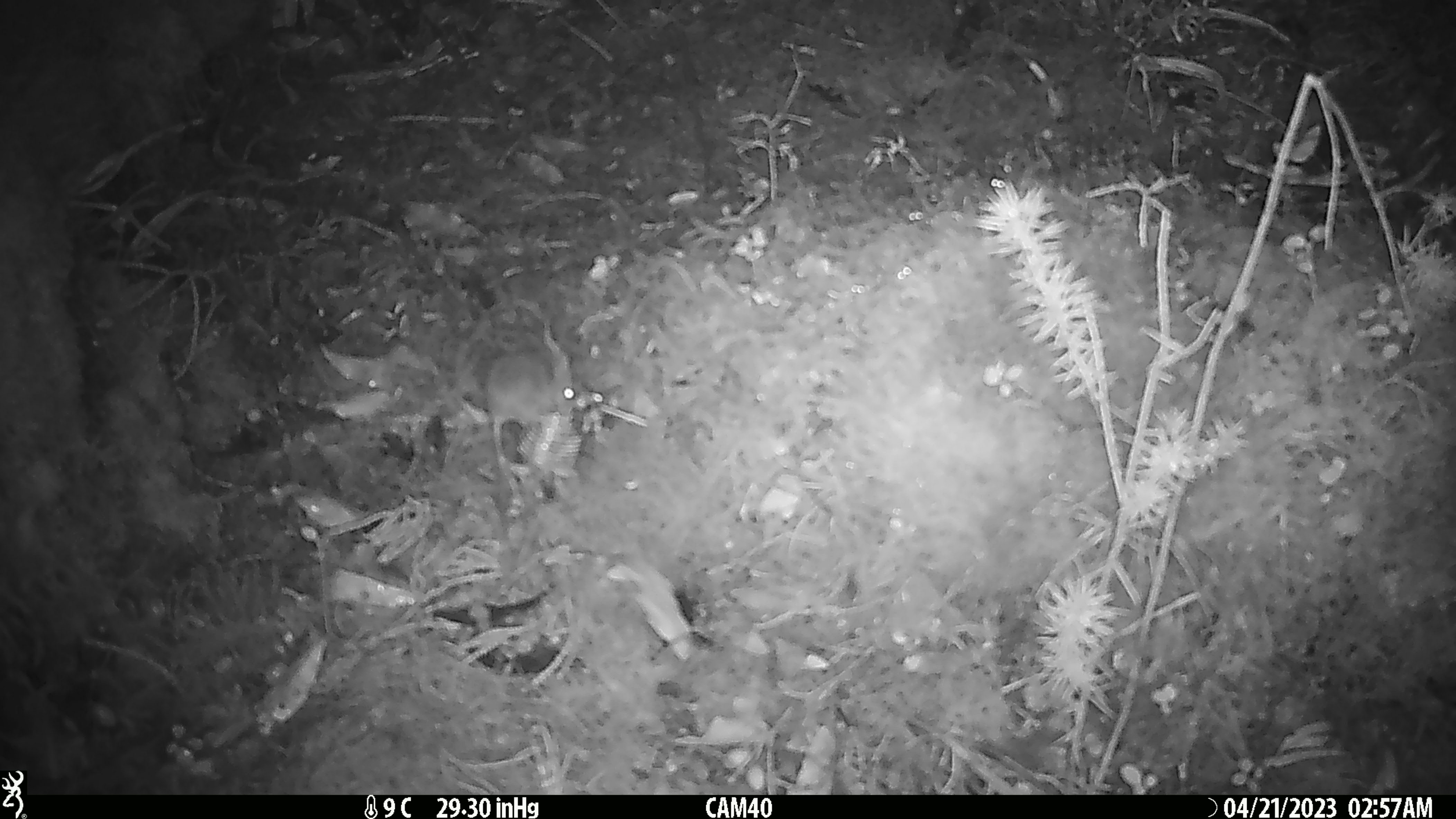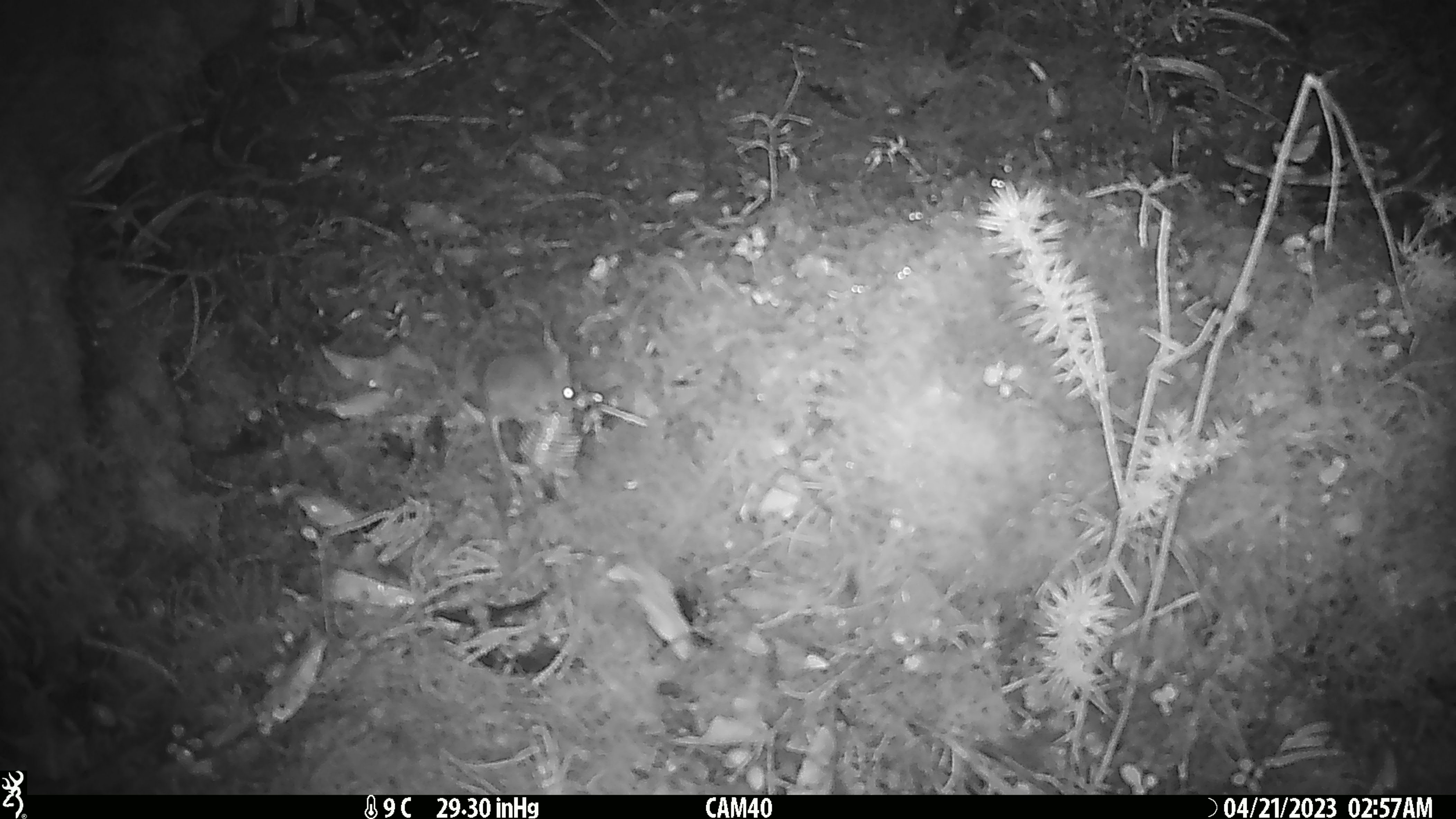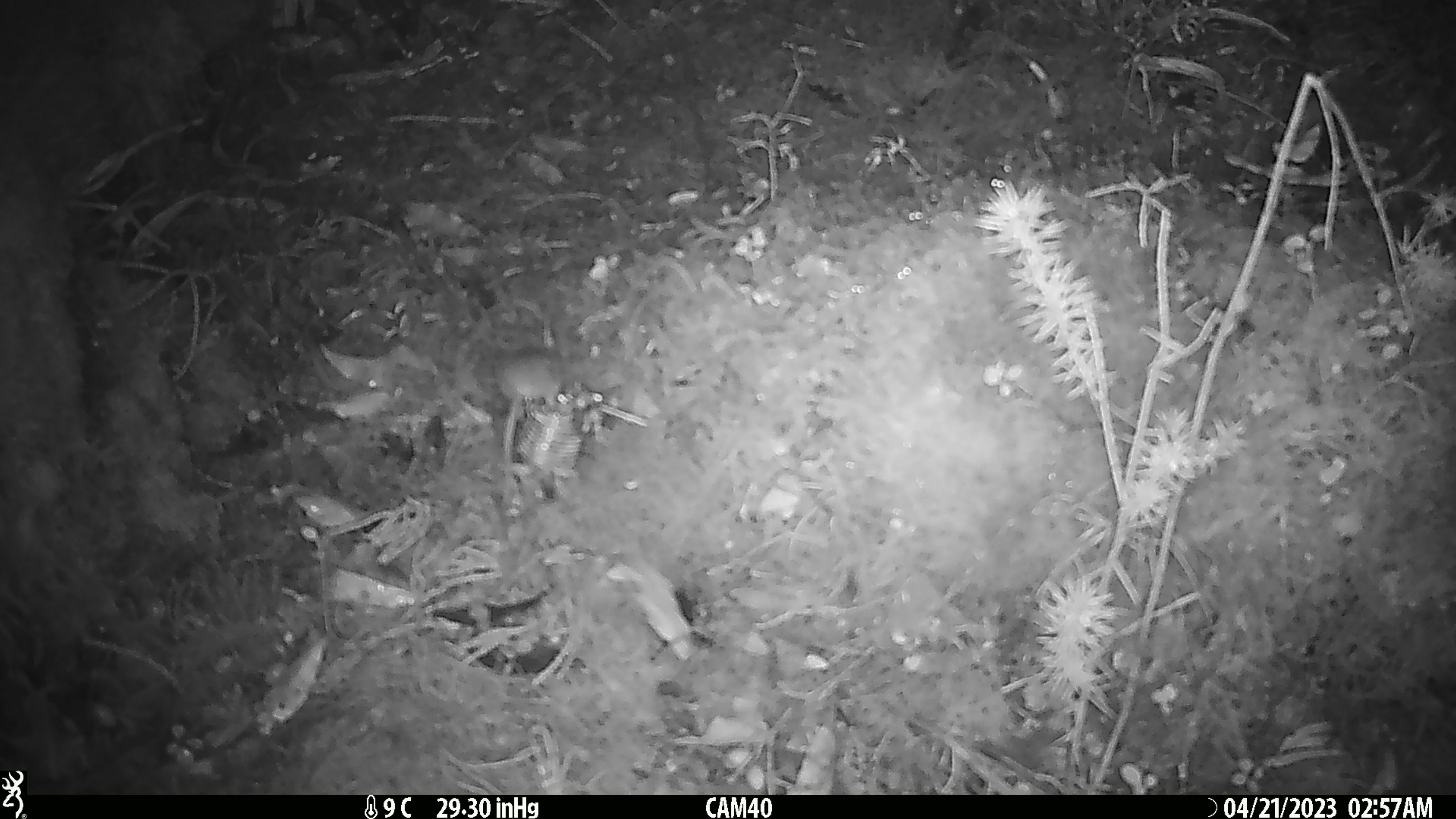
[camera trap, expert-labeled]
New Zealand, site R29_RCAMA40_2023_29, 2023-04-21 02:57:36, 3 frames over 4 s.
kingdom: Animalia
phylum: Chordata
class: Mammalia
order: Rodentia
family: Muridae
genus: Mus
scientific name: Mus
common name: mouse